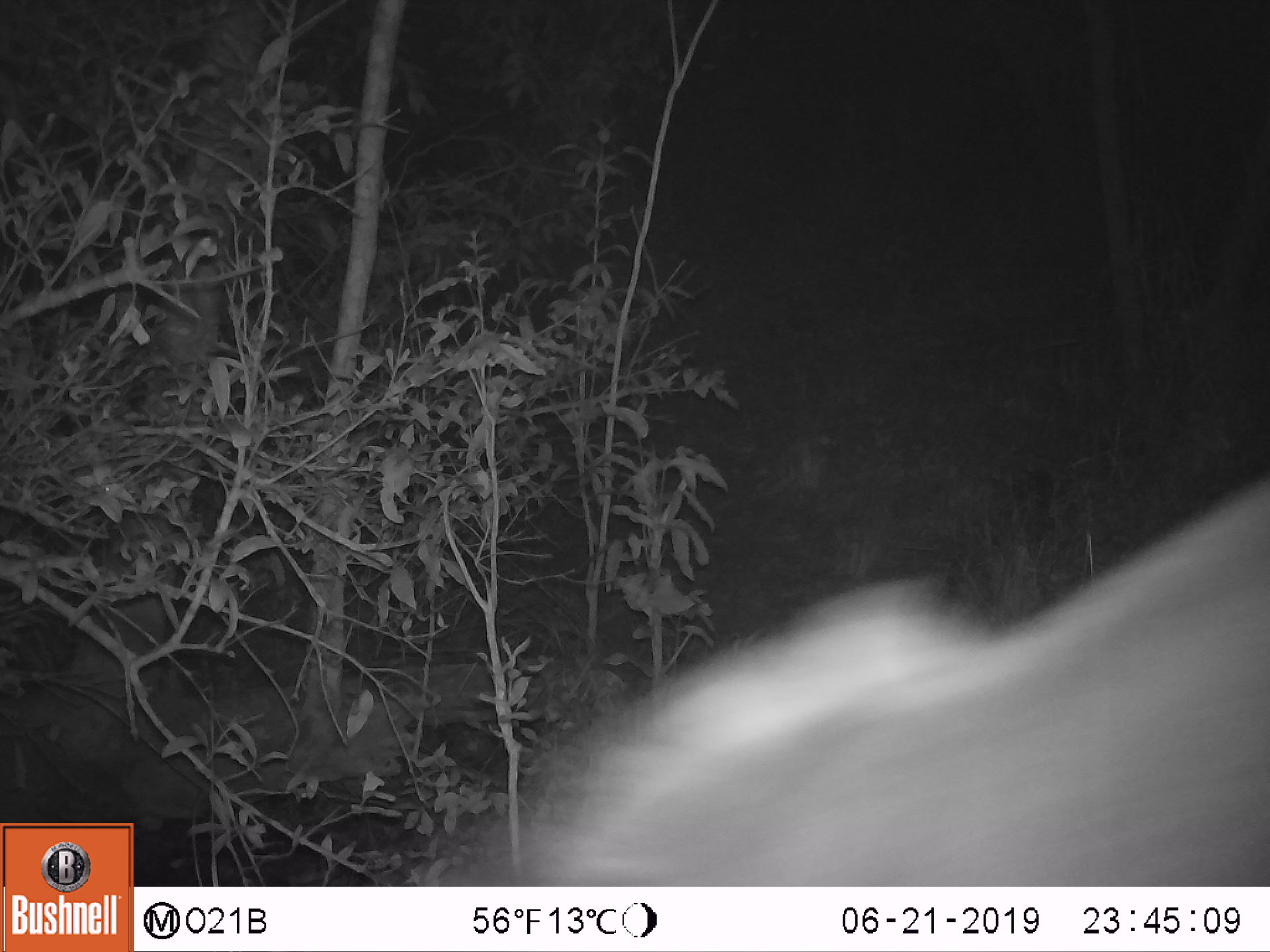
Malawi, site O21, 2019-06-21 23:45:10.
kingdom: Animalia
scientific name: Animalia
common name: other animal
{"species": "other animal (Animalia)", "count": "1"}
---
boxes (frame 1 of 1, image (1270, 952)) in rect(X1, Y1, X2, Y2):
other animal: rect(435, 473, 1266, 881)